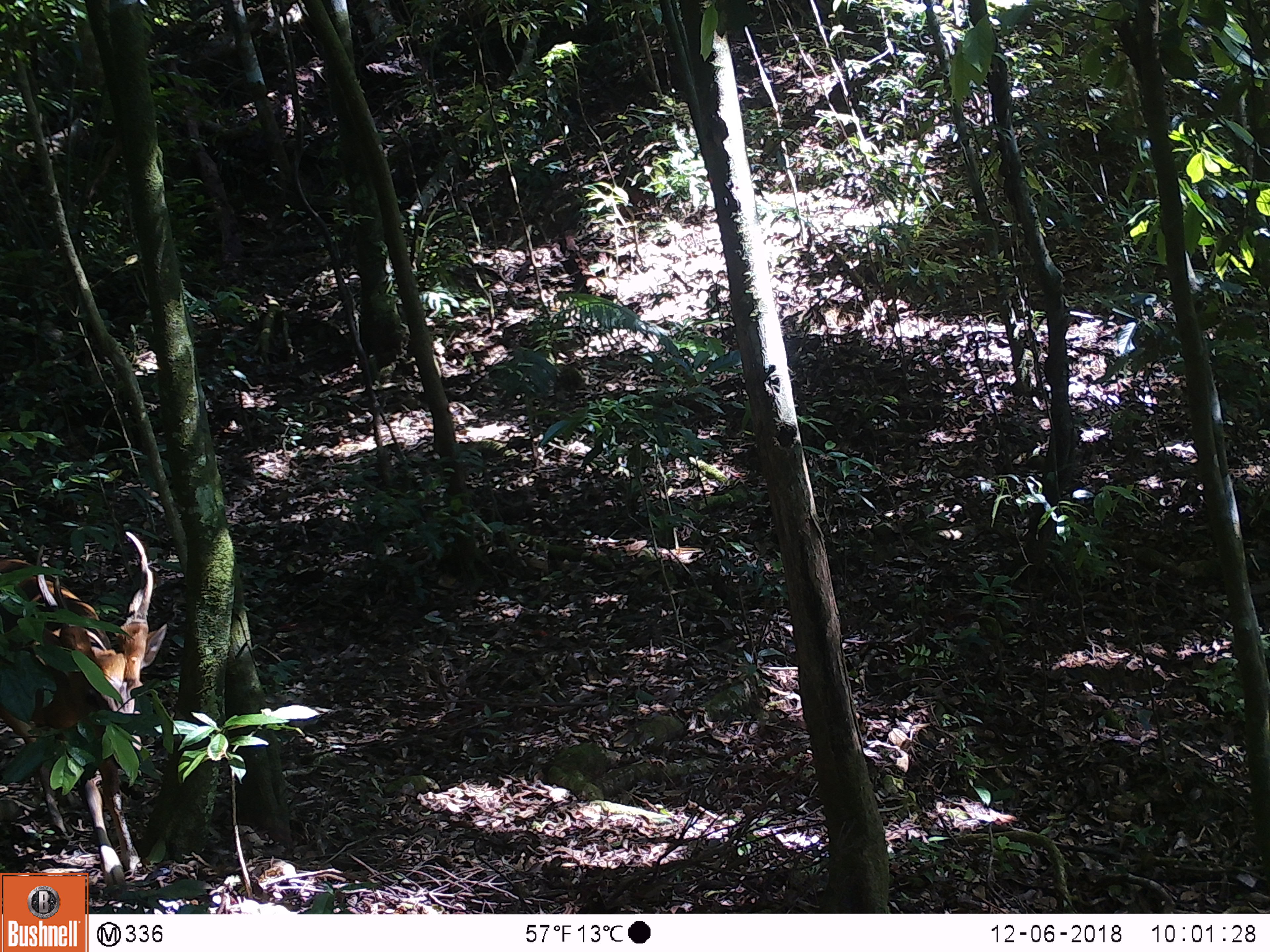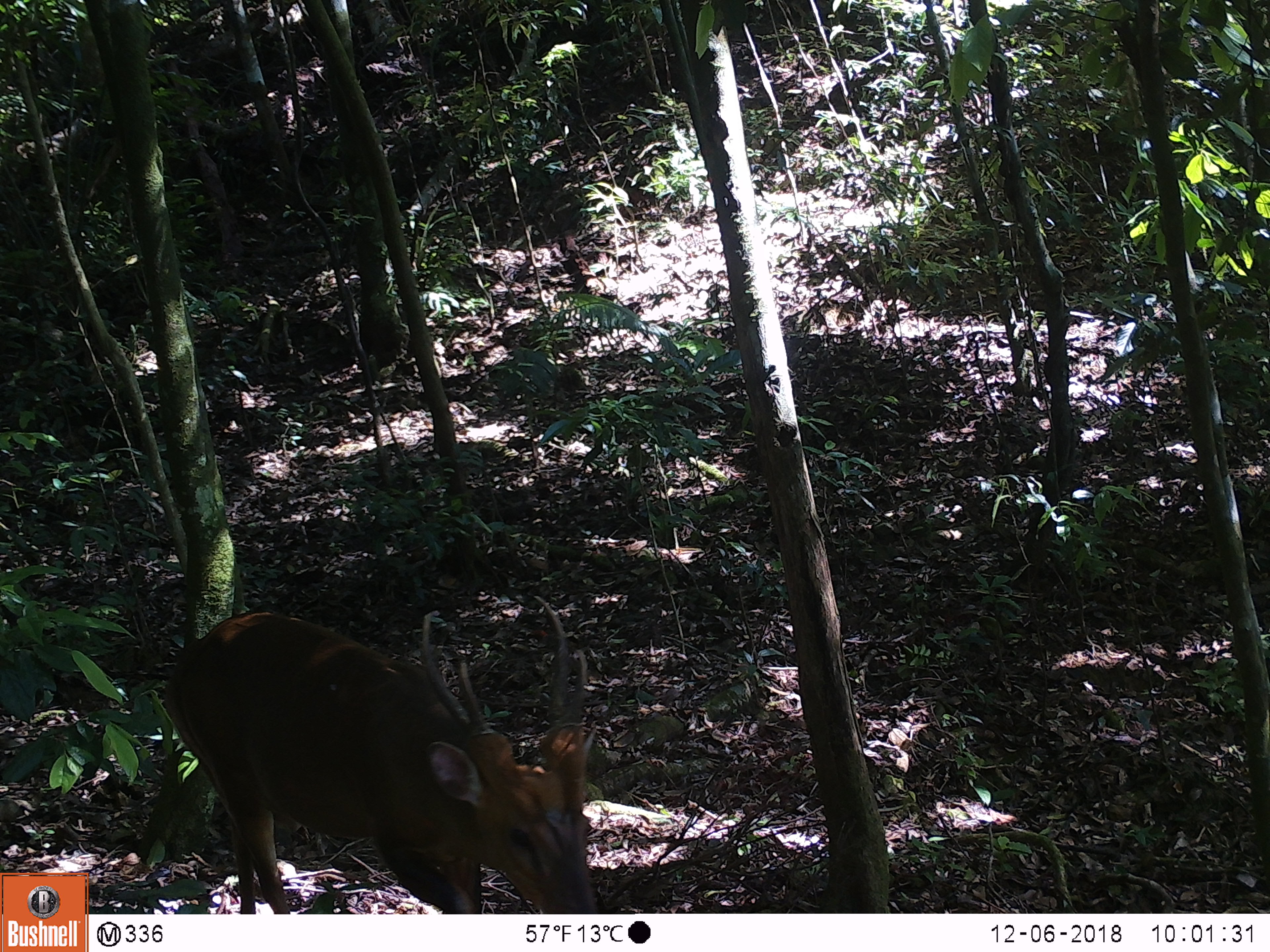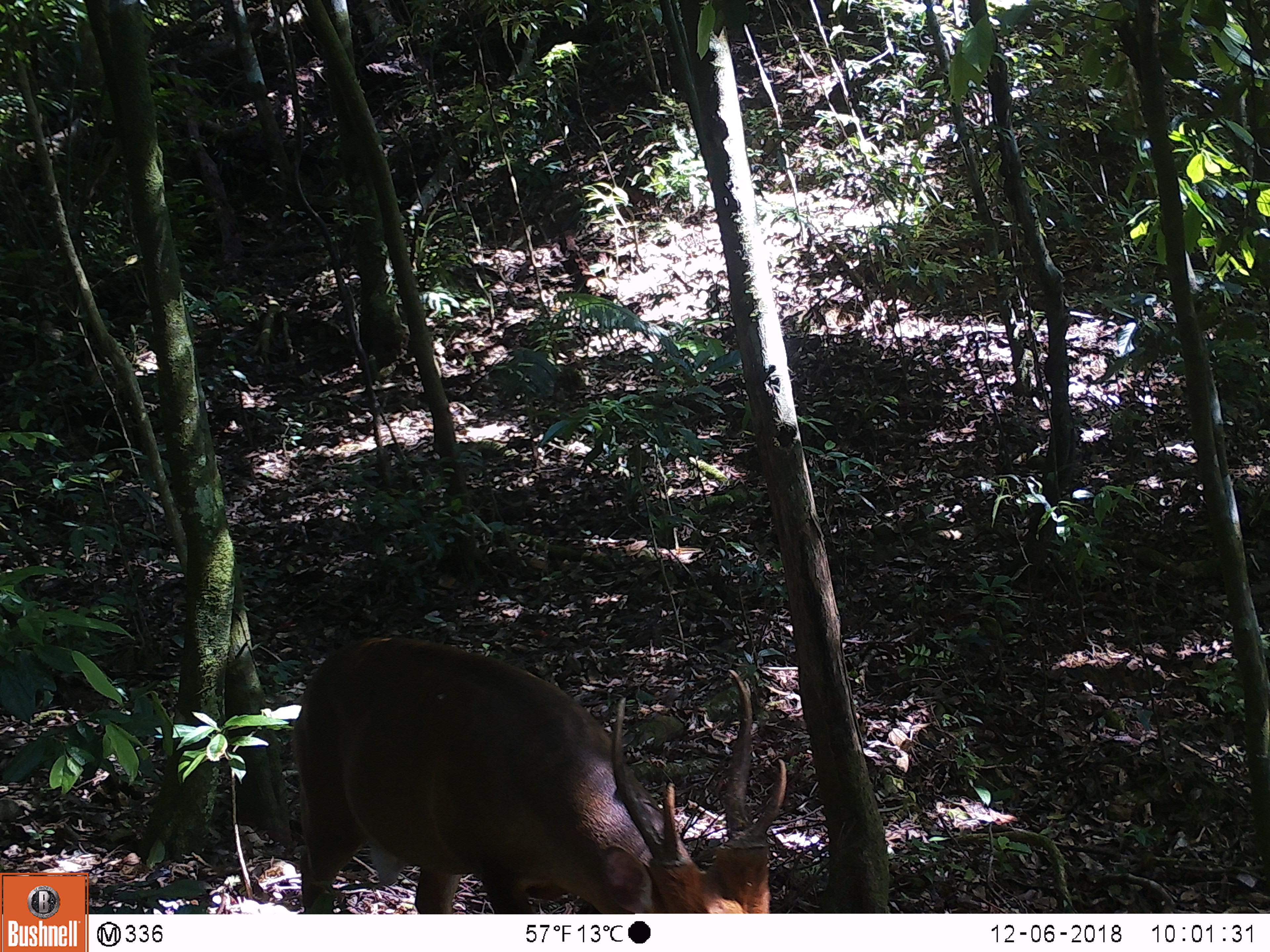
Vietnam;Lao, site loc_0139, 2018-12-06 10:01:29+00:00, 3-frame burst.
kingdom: Animalia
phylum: Chordata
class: Mammalia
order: Artiodactyla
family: Cervidae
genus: Muntiacus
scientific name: Muntiacus vuquangensis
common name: large-antlered muntjac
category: large antlered muntjac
Large antlered muntjac (large-antlered muntjac) (Muntiacus vuquangensis). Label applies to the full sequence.